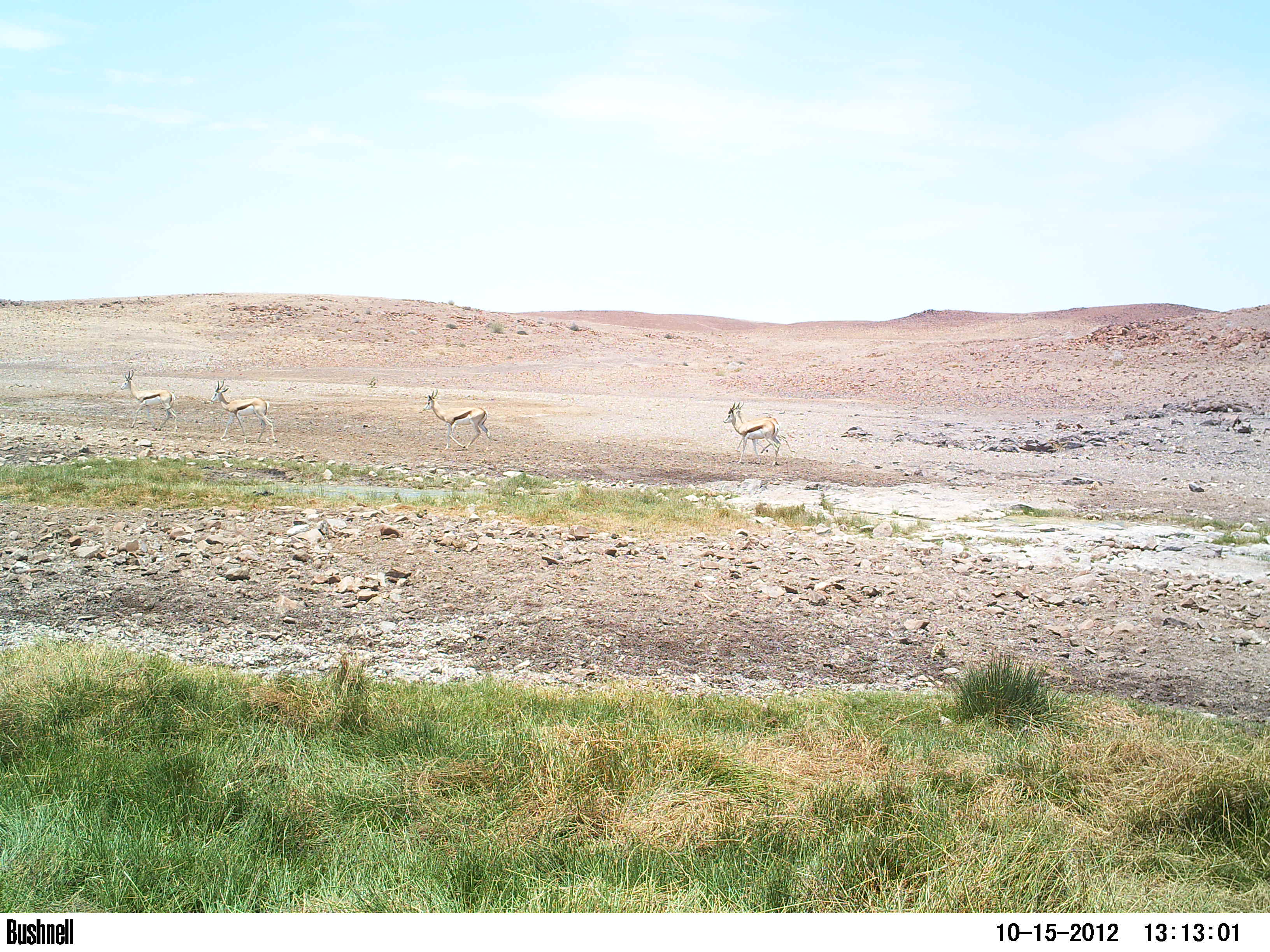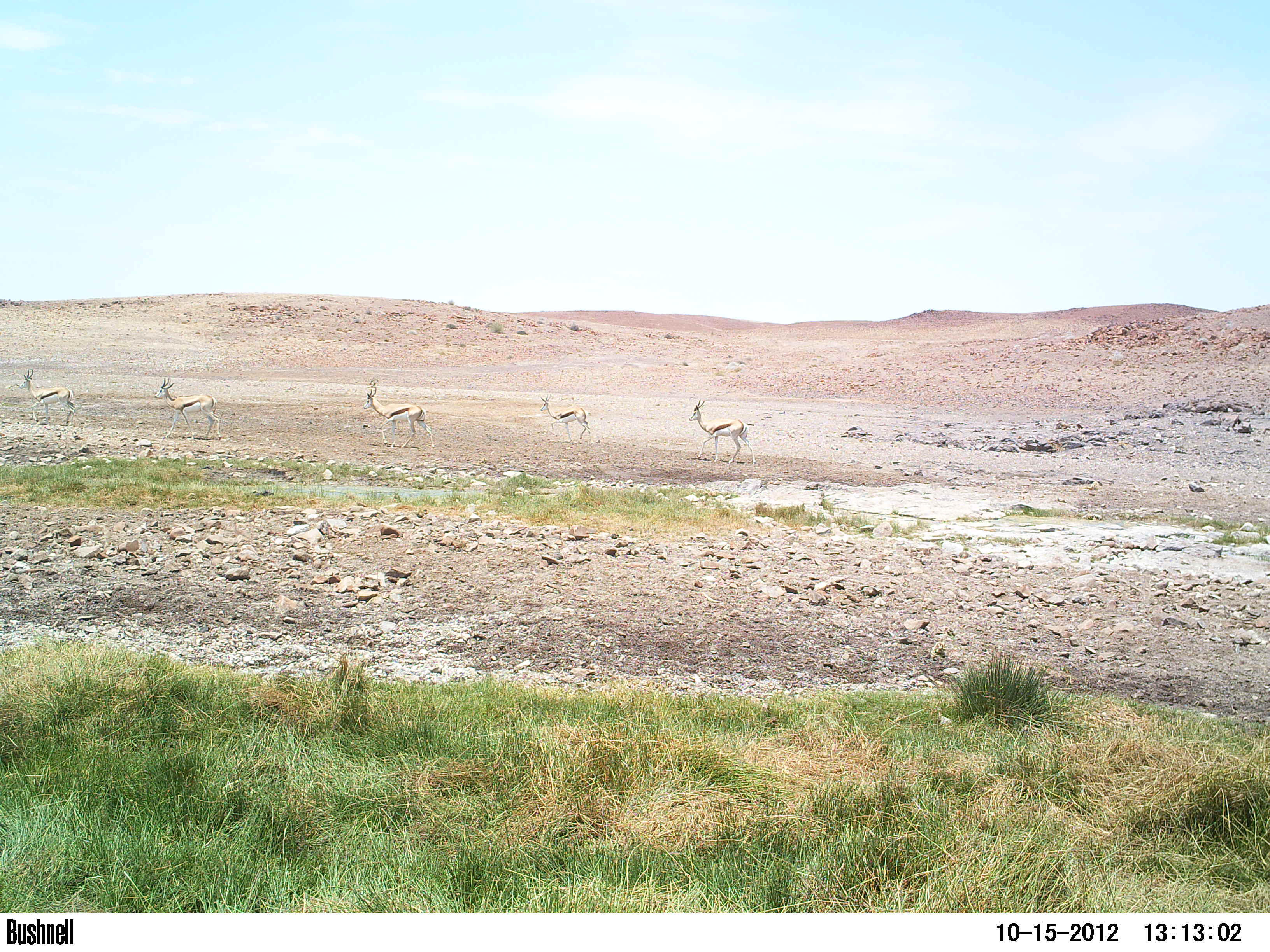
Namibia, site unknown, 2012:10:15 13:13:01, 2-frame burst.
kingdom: Animalia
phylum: Chordata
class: Mammalia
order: Artiodactyla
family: Bovidae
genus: Antidorcas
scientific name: Antidorcas marsupialis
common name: springbok